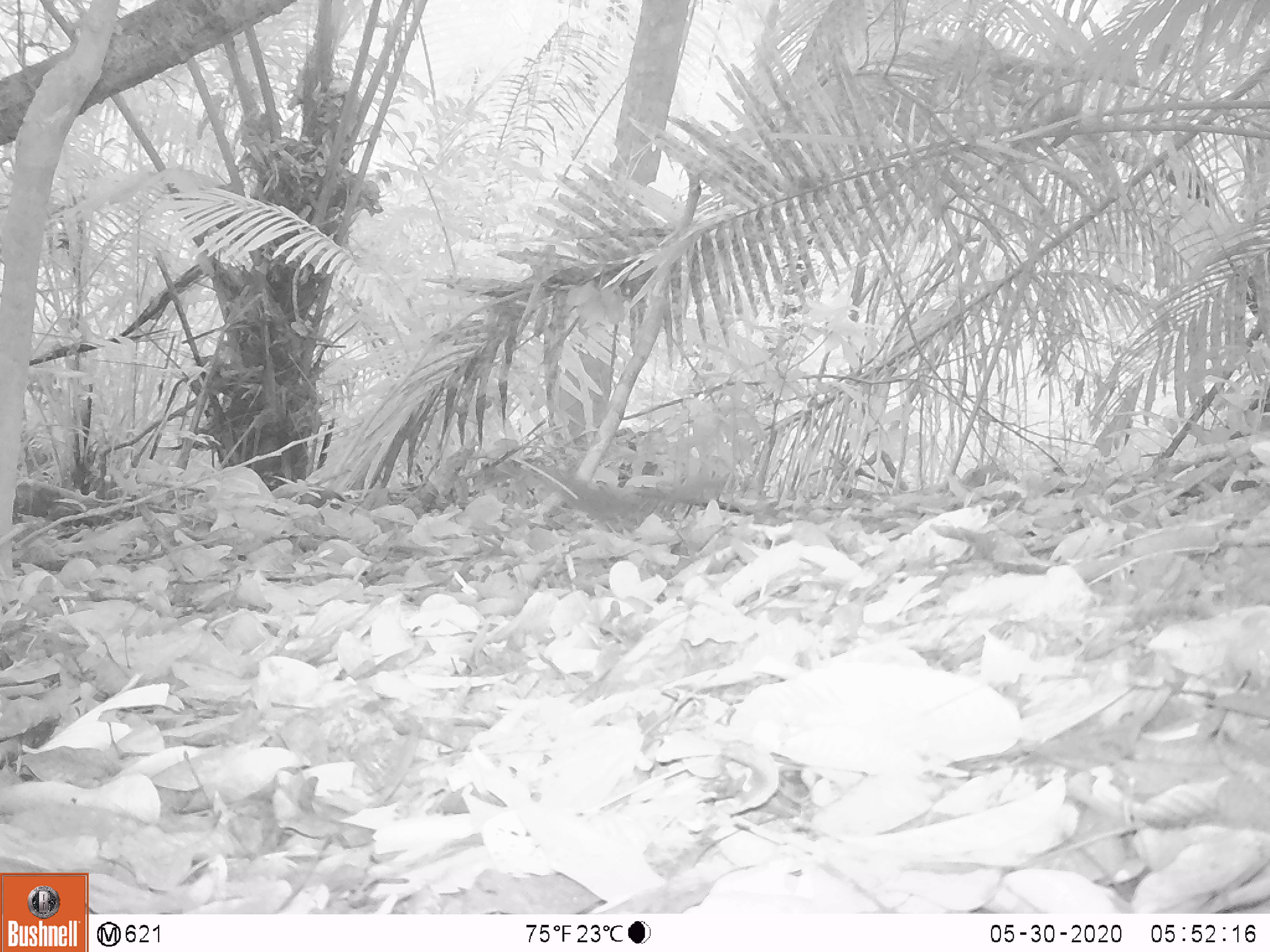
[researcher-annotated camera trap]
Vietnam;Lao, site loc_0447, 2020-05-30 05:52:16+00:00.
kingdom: Animalia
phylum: Chordata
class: Mammalia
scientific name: Mammalia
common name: mammal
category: unidentified small mammal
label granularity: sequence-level